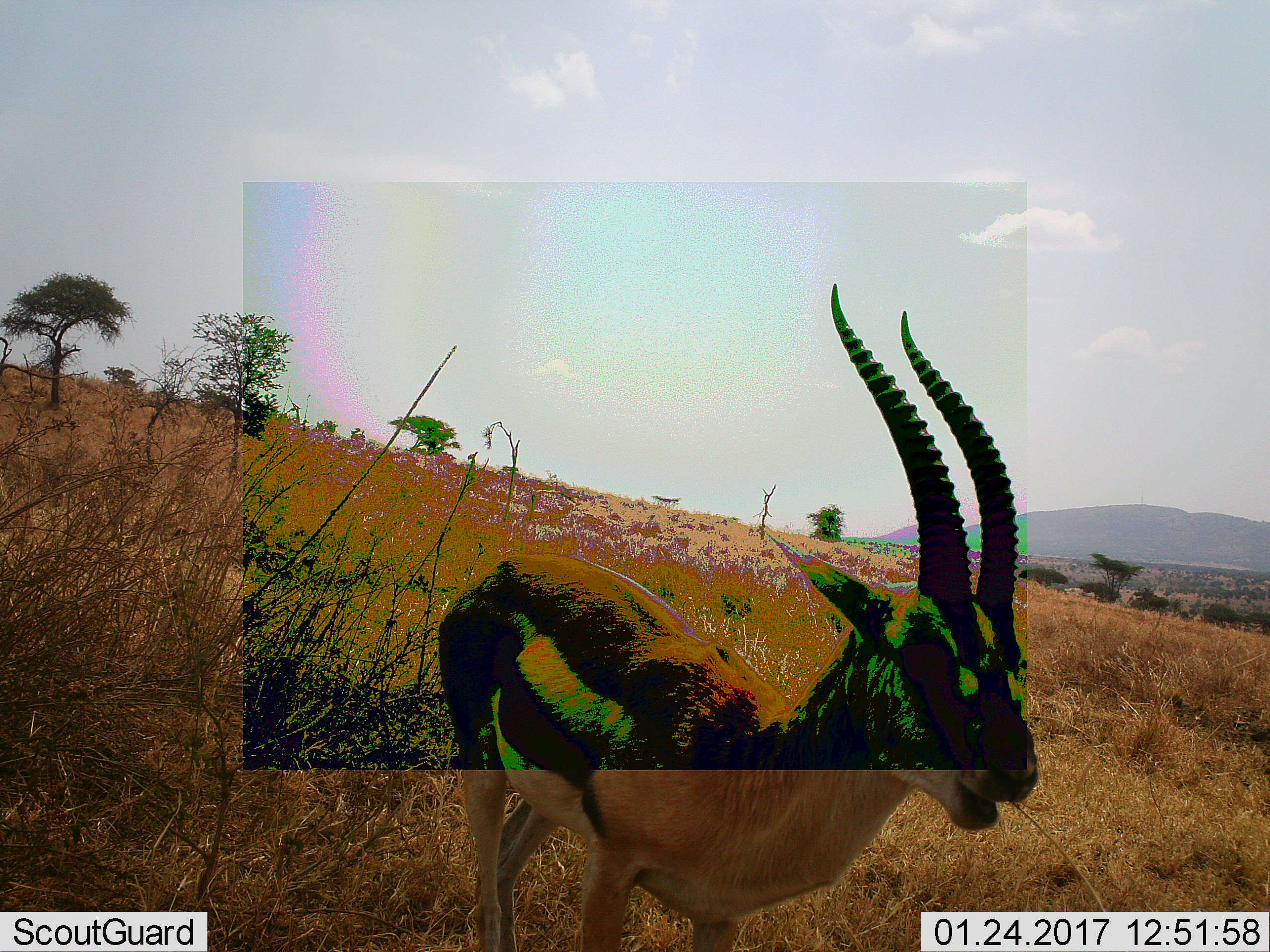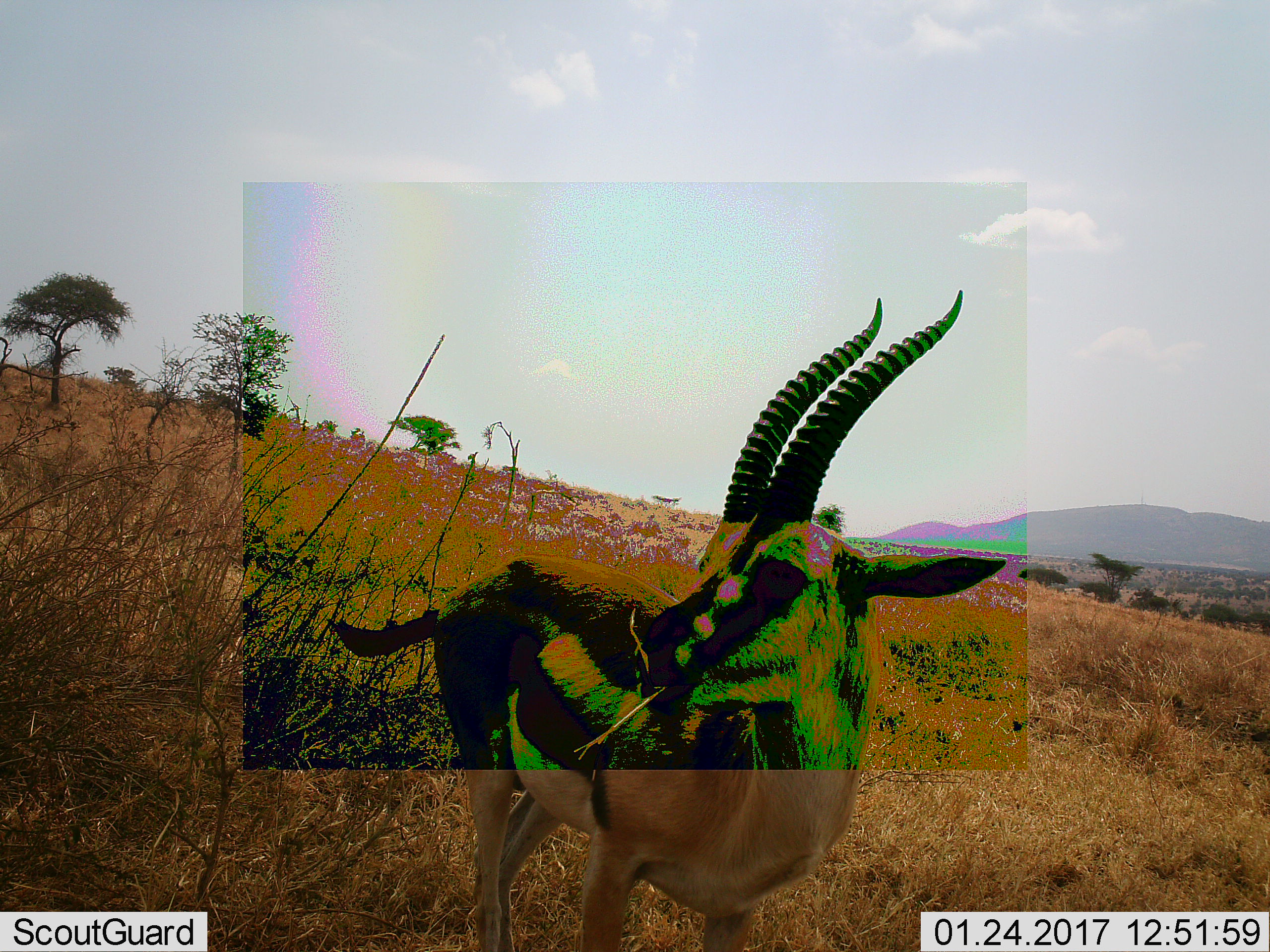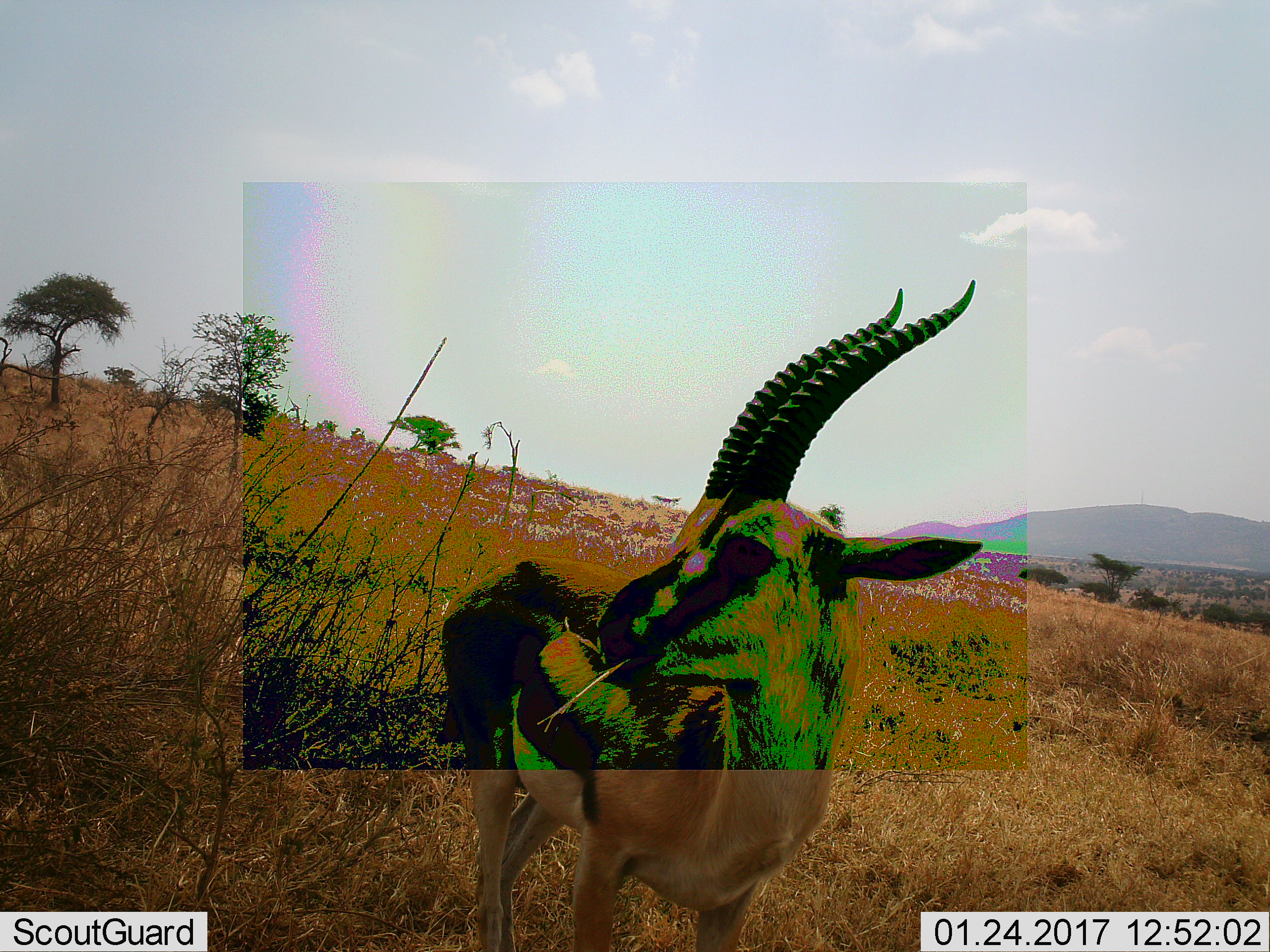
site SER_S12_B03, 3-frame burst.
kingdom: Animalia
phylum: Chordata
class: Mammalia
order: Artiodactyla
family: Bovidae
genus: Eudorcas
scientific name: Eudorcas thomsonii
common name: thomson's gazelle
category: gazellethomsons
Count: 1.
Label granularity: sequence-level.